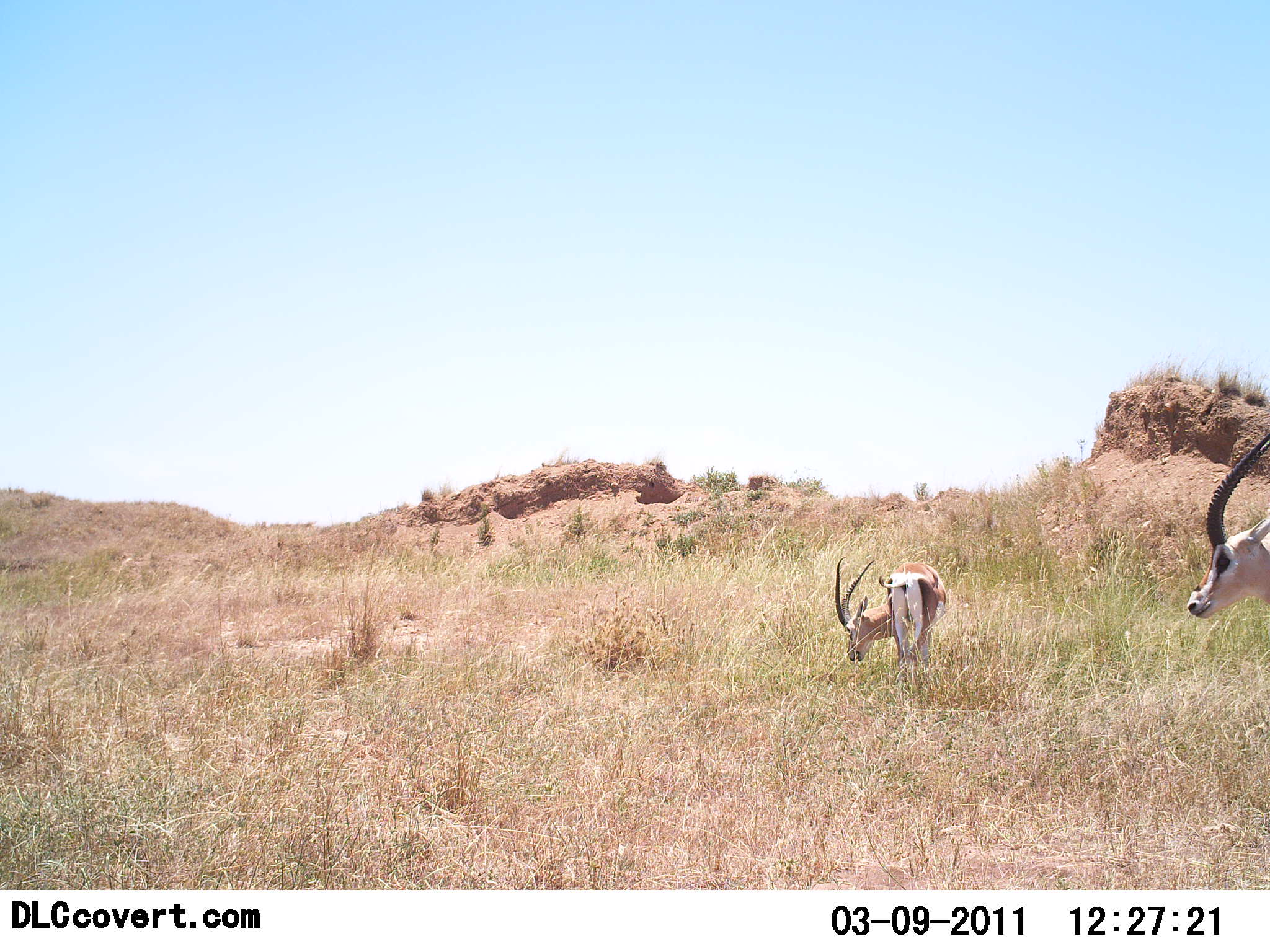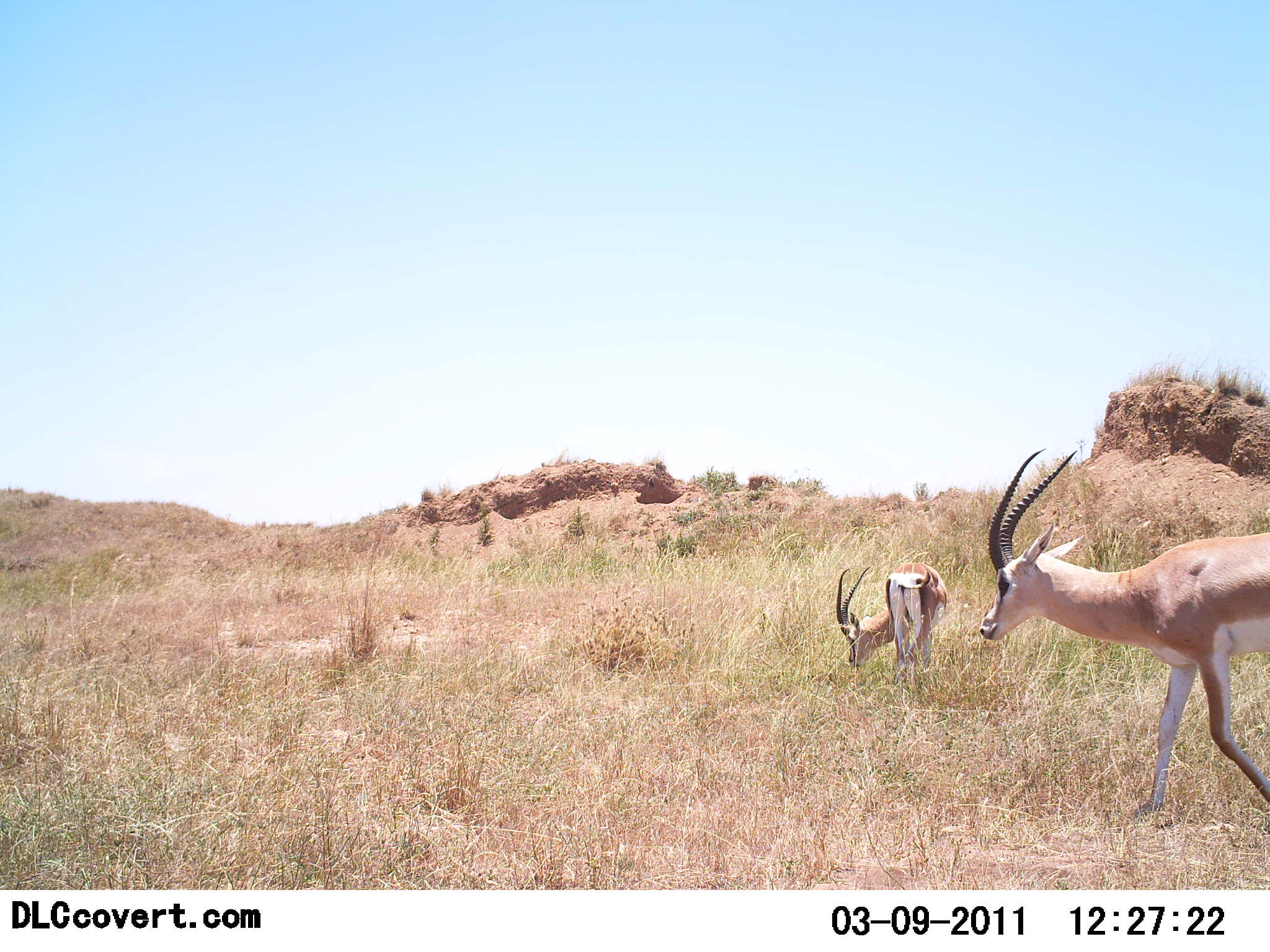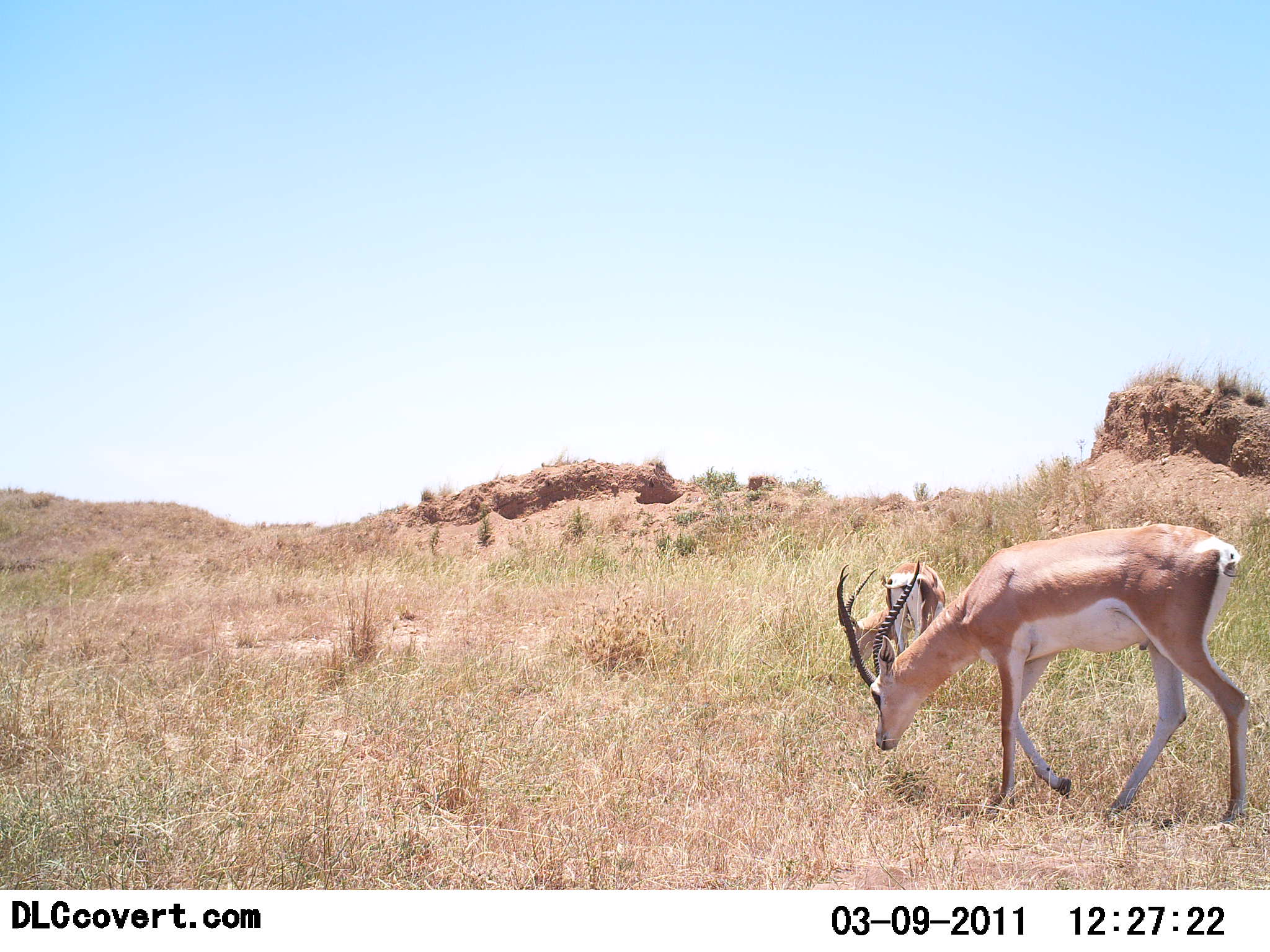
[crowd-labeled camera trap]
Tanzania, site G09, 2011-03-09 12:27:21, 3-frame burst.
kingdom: Animalia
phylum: Chordata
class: Mammalia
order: Artiodactyla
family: Bovidae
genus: Nanger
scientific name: Nanger granti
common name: grant's gazelle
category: gazellegrants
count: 2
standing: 17%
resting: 0%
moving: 67%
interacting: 0%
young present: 0%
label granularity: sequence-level